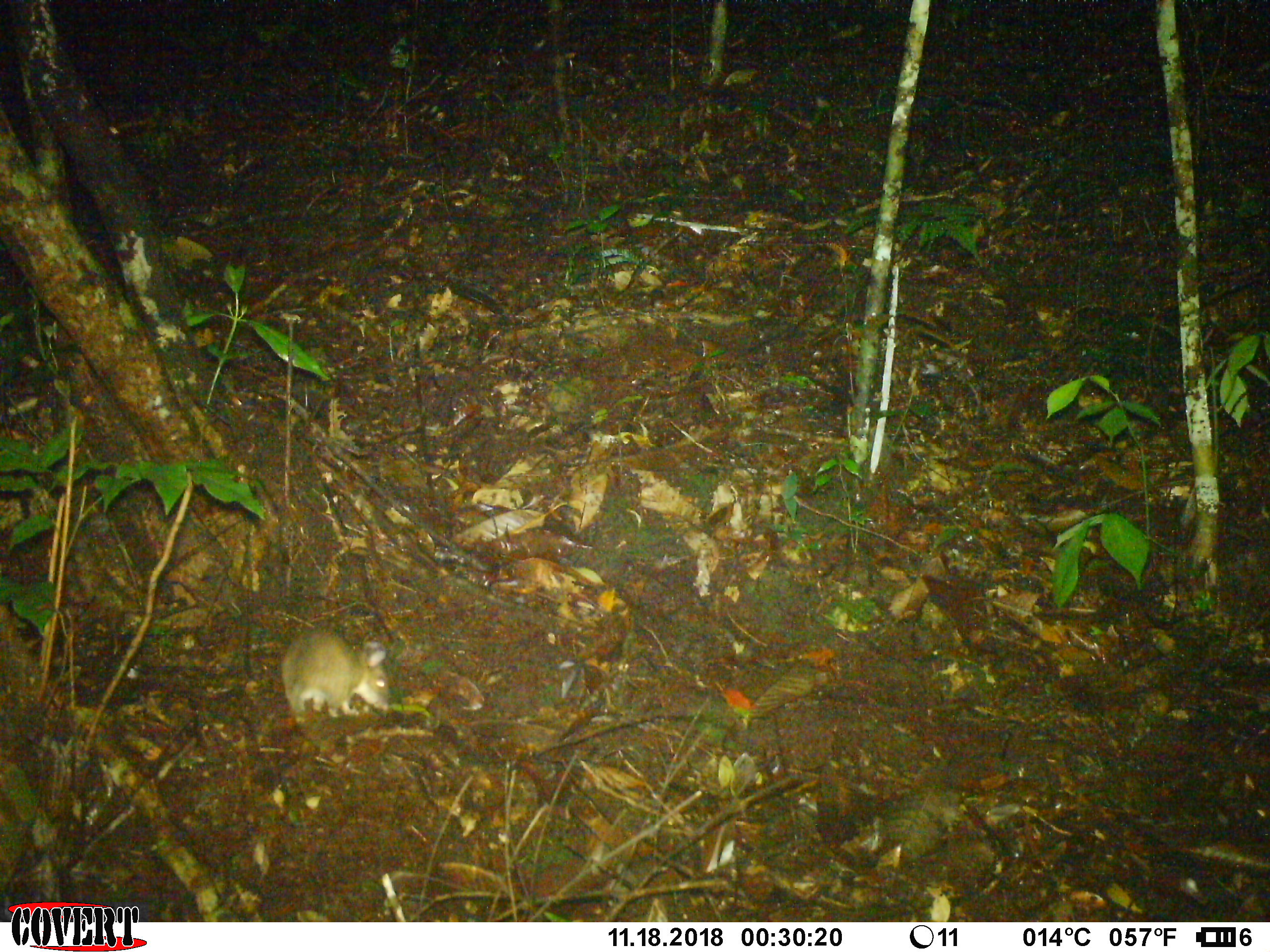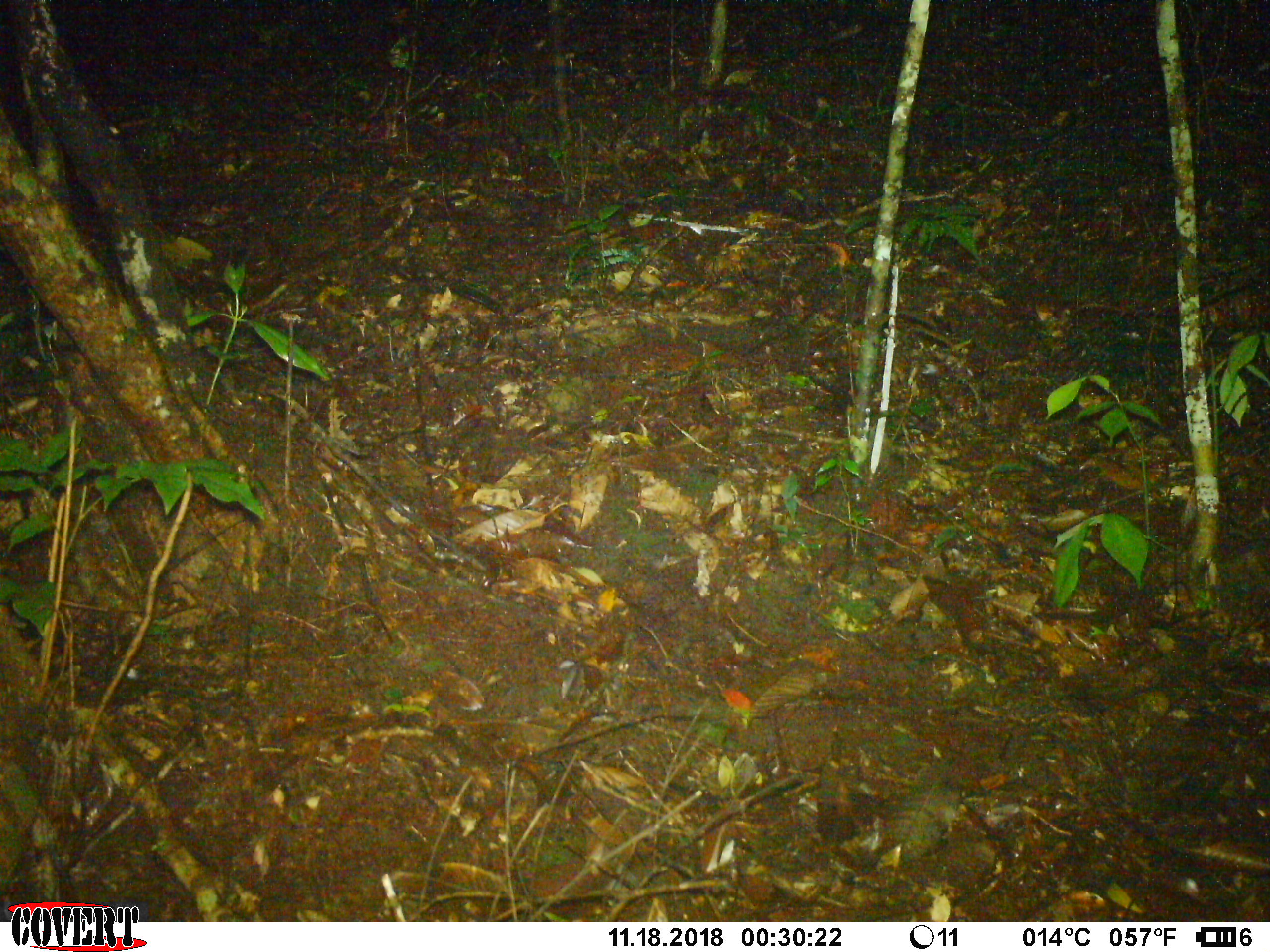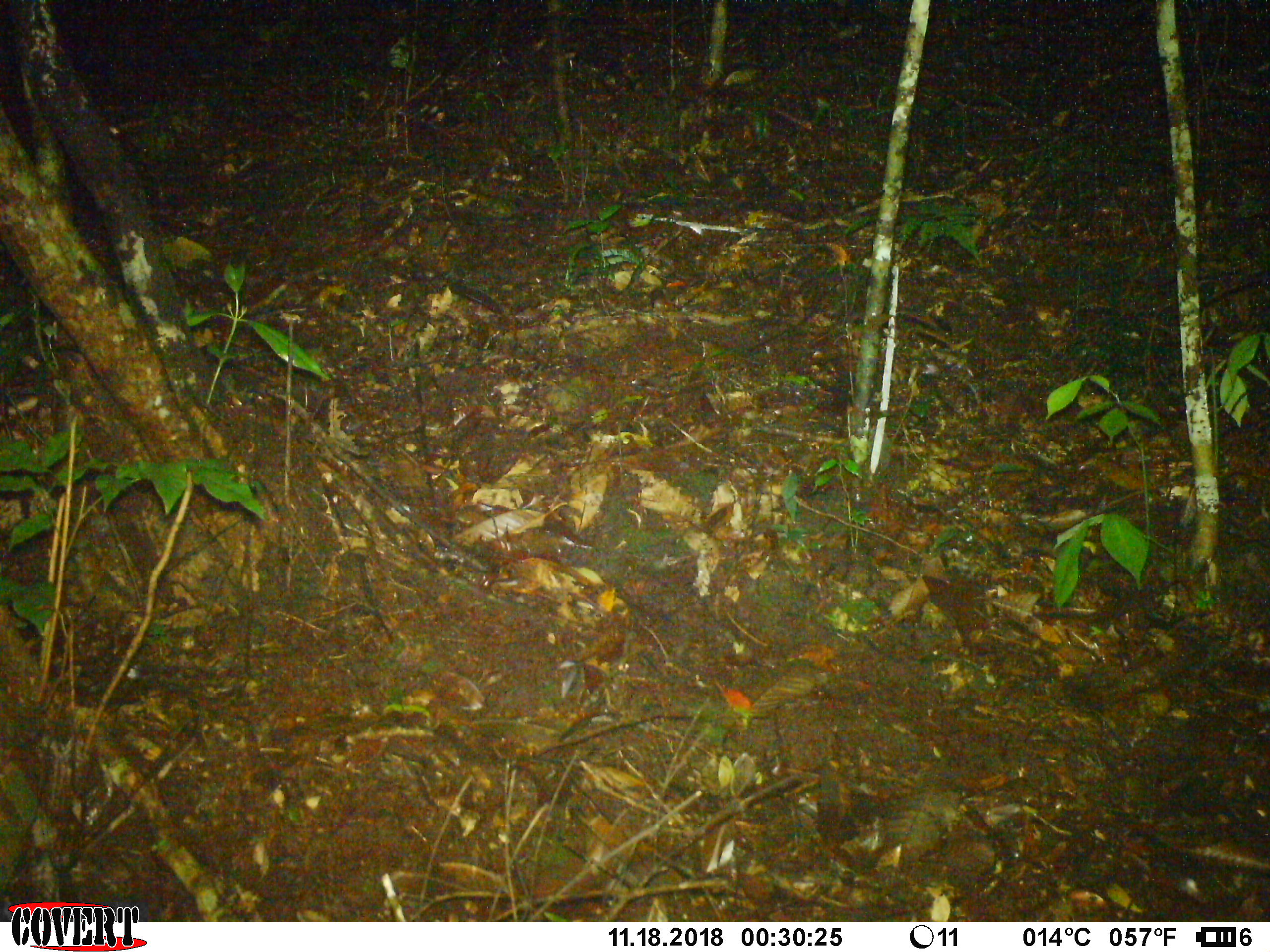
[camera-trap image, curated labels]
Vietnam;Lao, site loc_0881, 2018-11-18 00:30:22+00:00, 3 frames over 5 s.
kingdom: Animalia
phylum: Chordata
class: Mammalia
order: Rodentia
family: Muridae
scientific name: Muridae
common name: old-world mice and rats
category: unidentified murid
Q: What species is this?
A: Unidentified murid (old-world mice and rats) (Muridae).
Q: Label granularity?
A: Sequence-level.